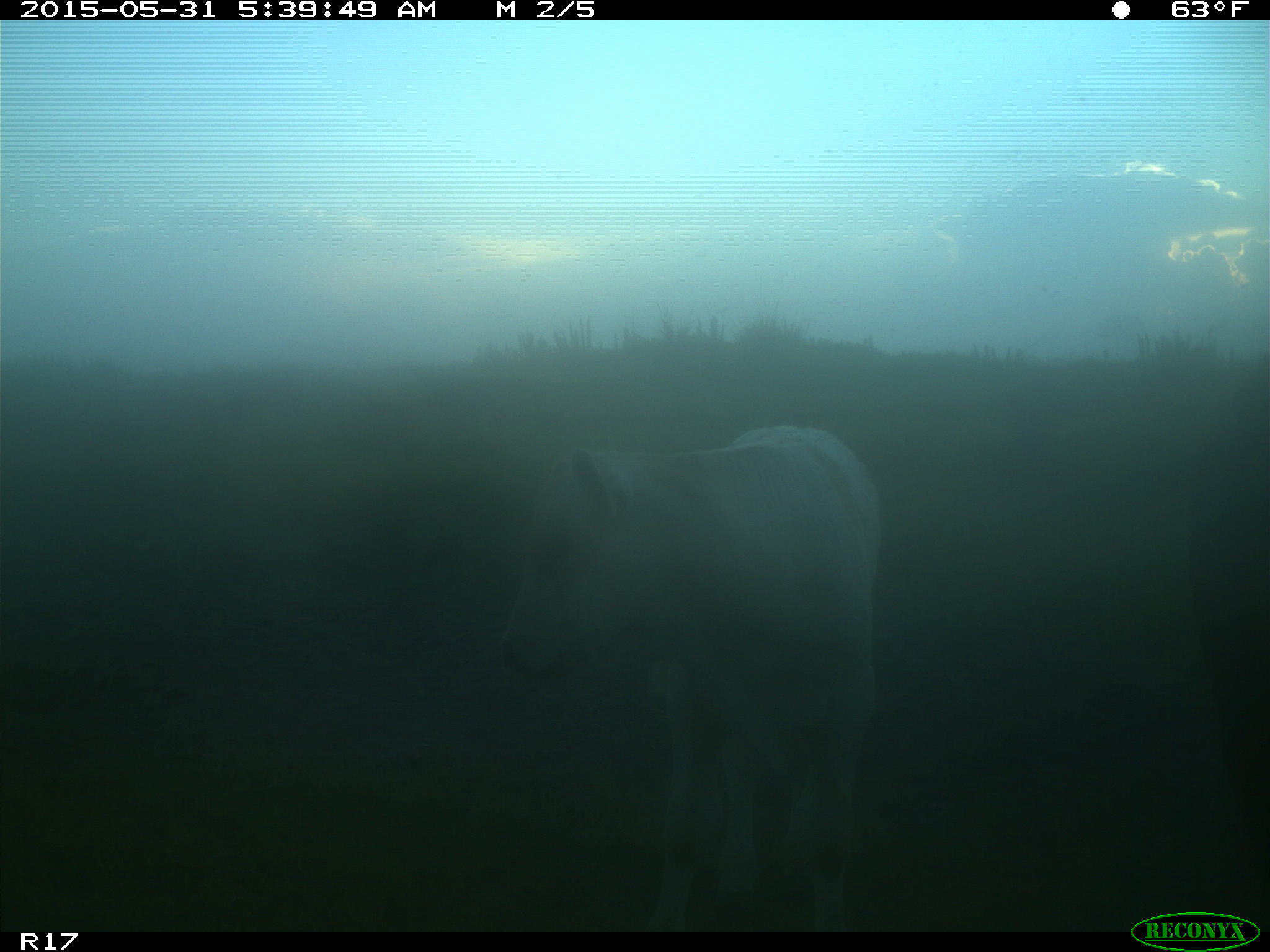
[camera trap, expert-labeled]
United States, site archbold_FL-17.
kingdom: Animalia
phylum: Chordata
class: Mammalia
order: Artiodactyla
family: Bovidae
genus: Bos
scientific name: Bos taurus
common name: domestic cow